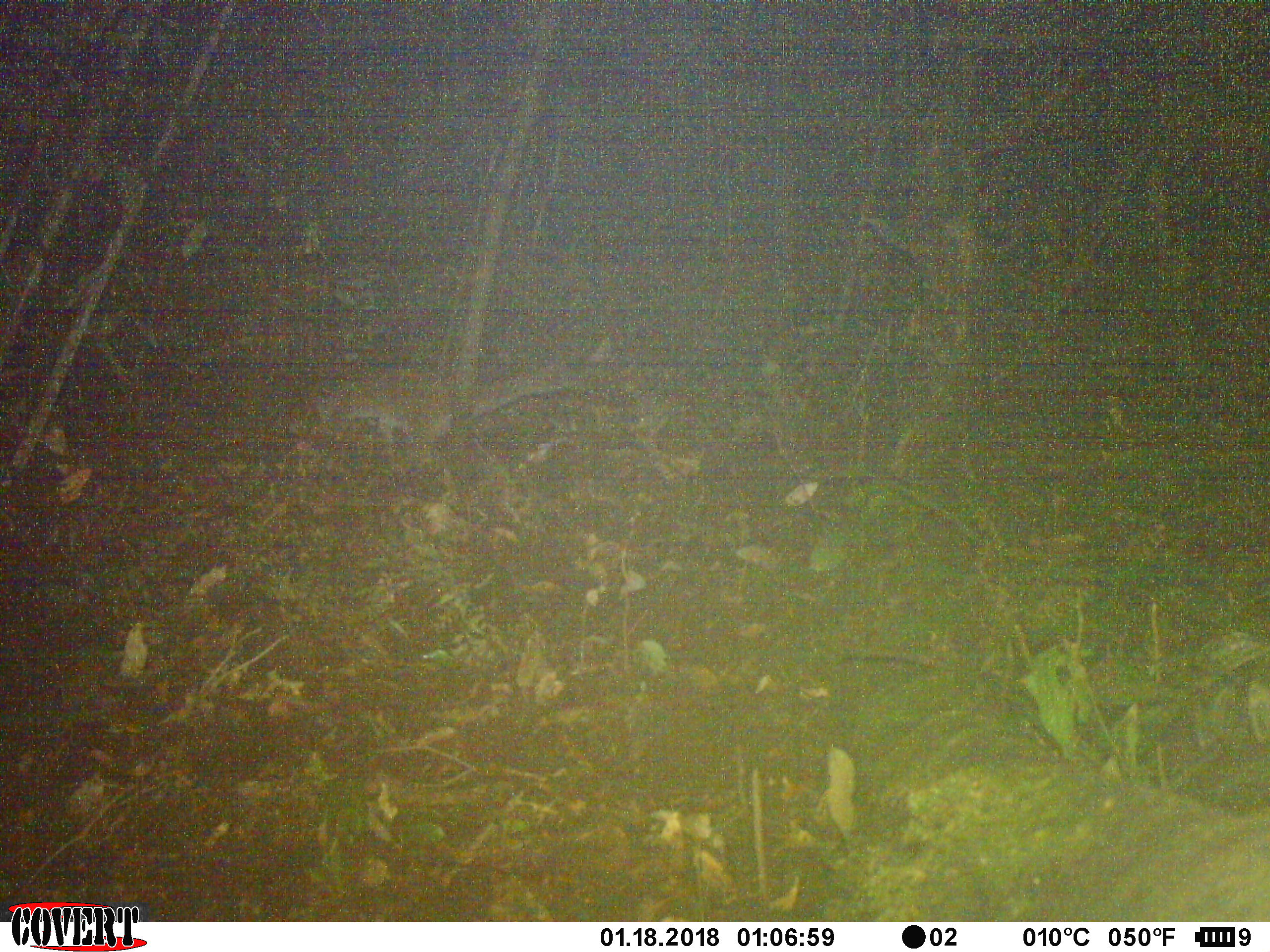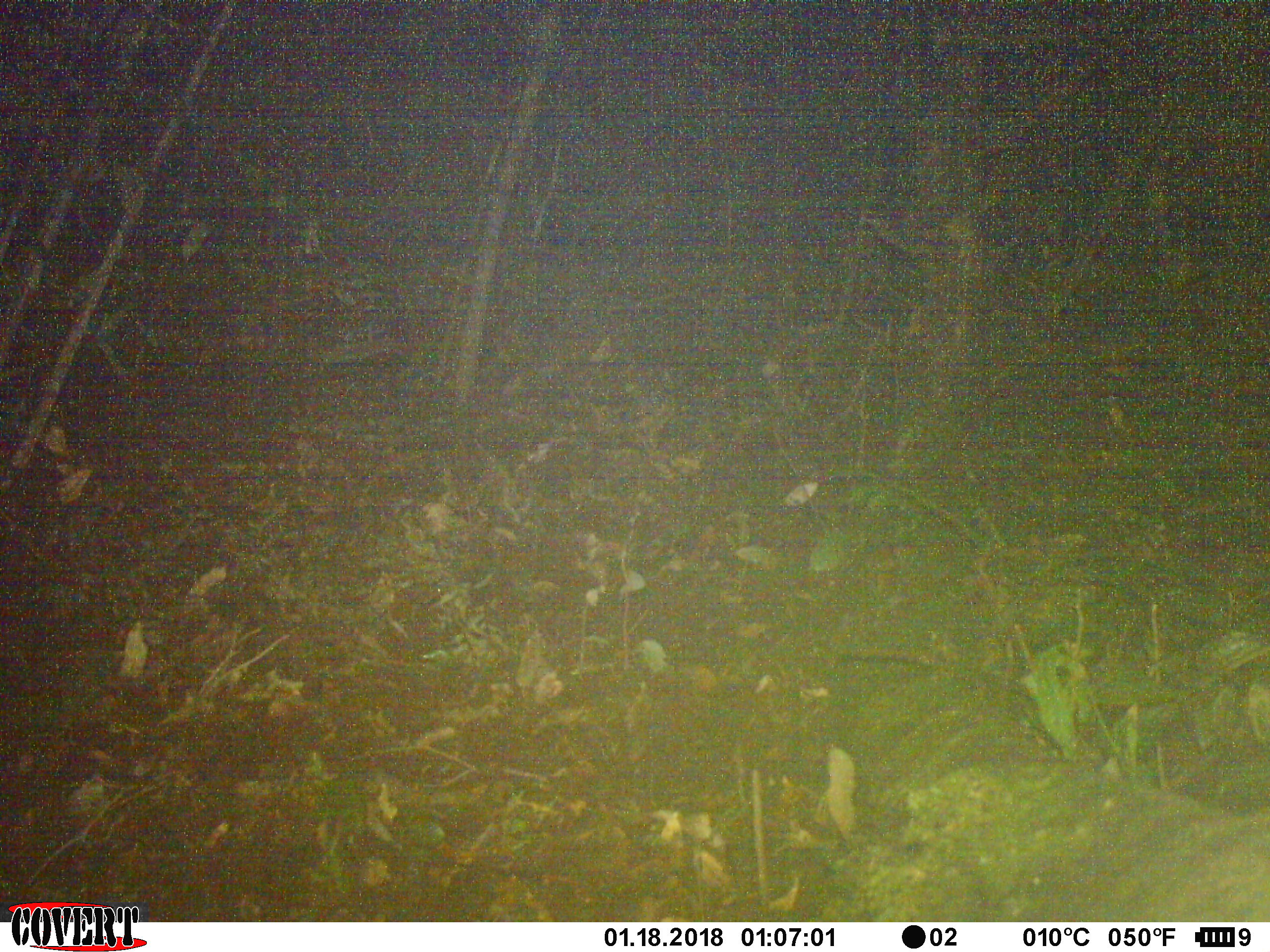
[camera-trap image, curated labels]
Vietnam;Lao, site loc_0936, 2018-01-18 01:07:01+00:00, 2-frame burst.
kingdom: Animalia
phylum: Chordata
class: Mammalia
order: Carnivora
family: Viverridae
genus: Paguma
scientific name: Paguma larvata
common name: masked palm civet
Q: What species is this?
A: Masked palm civet (Paguma larvata).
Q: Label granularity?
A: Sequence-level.